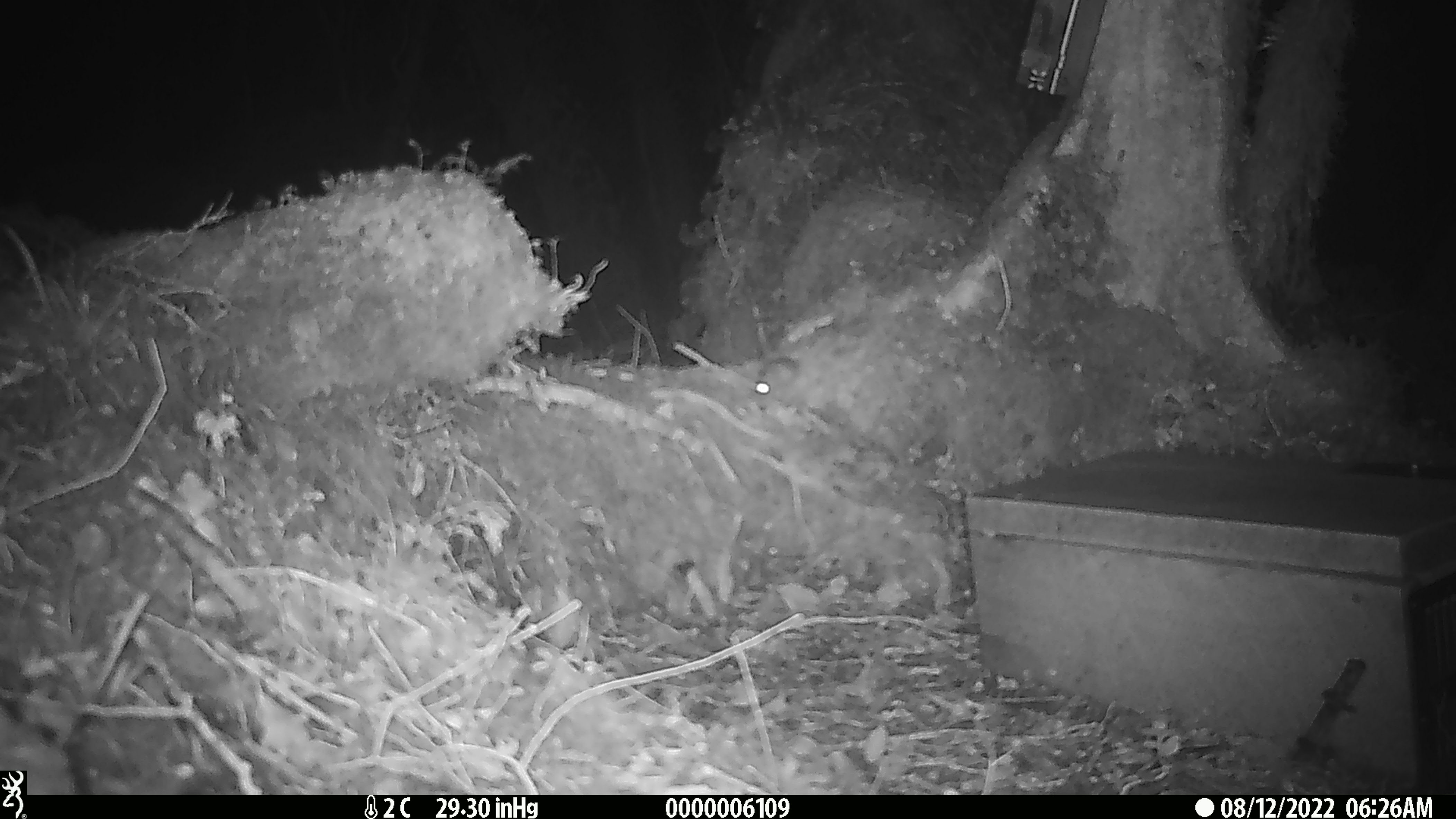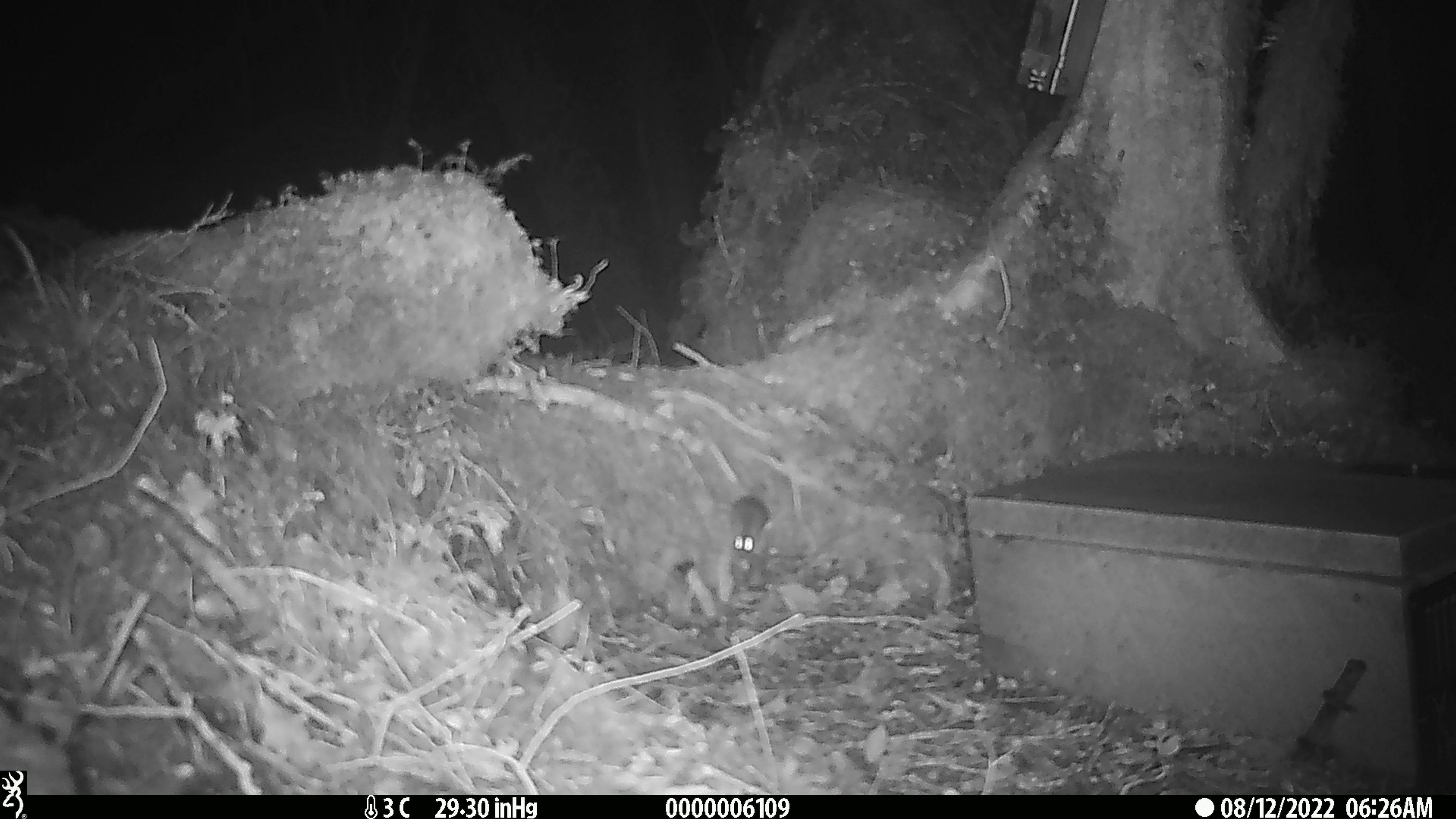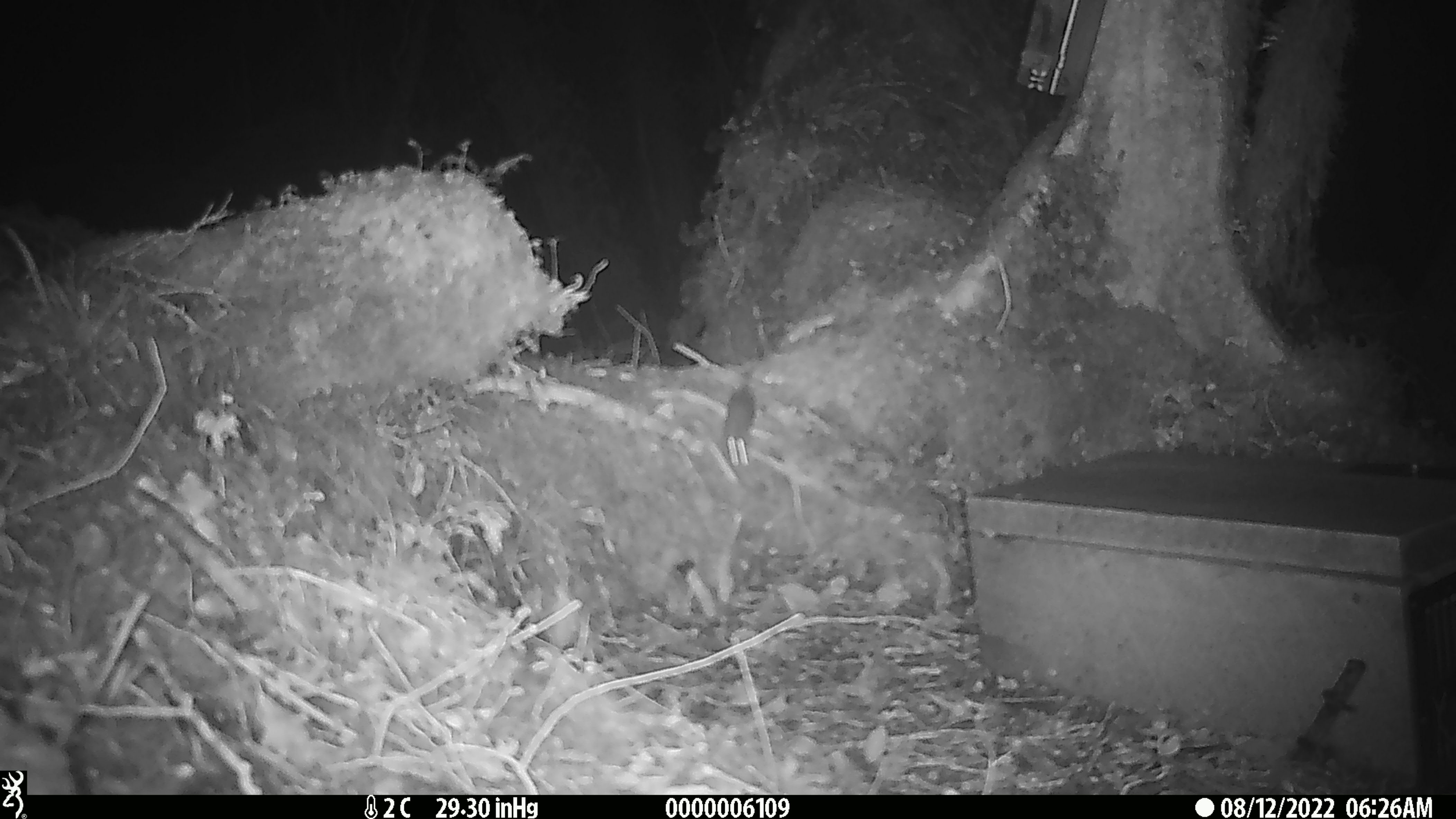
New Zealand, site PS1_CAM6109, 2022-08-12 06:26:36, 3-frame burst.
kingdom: Animalia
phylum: Chordata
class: Mammalia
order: Rodentia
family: Muridae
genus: Mus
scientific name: Mus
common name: mouse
Mouse (Mus).